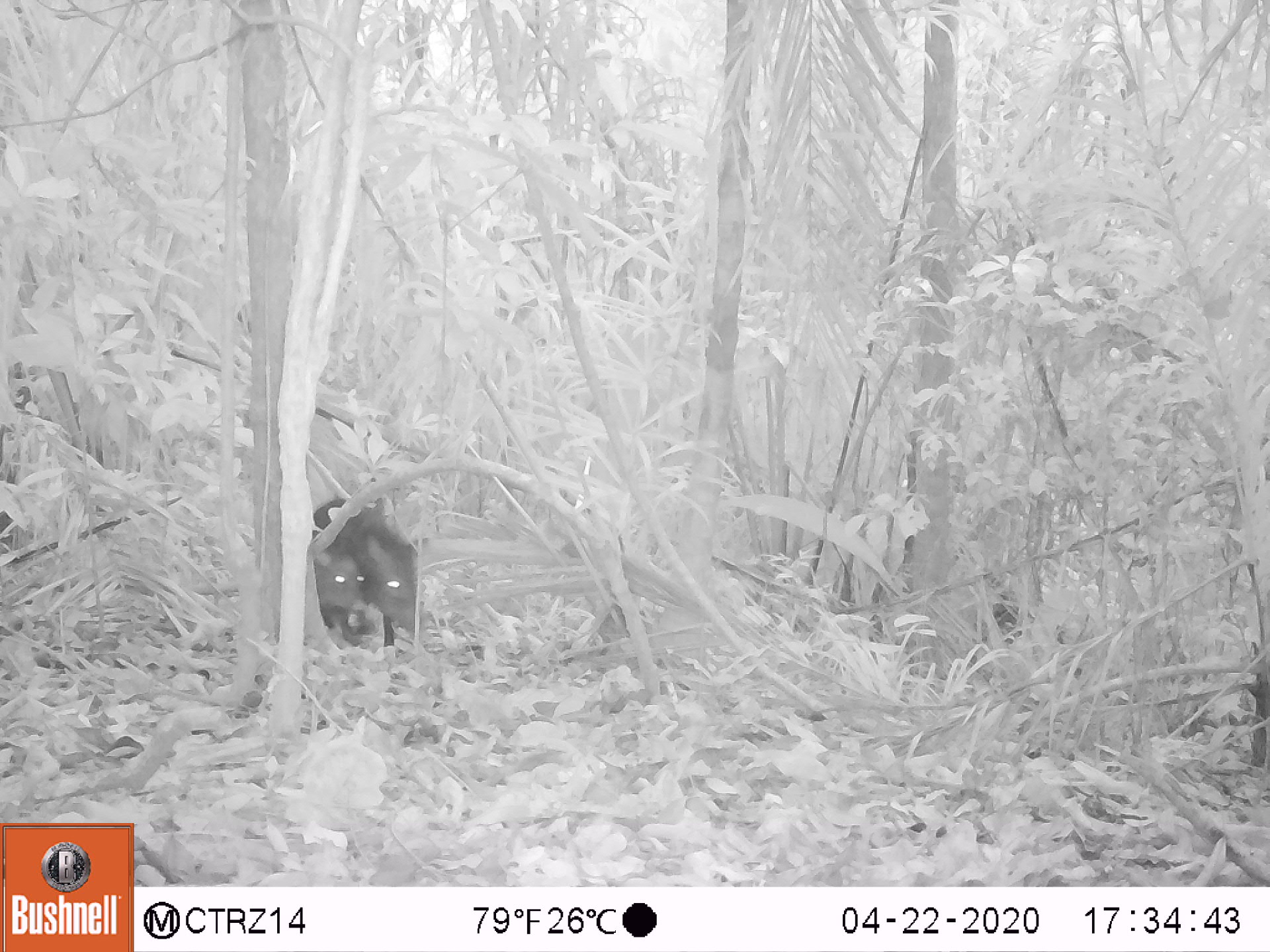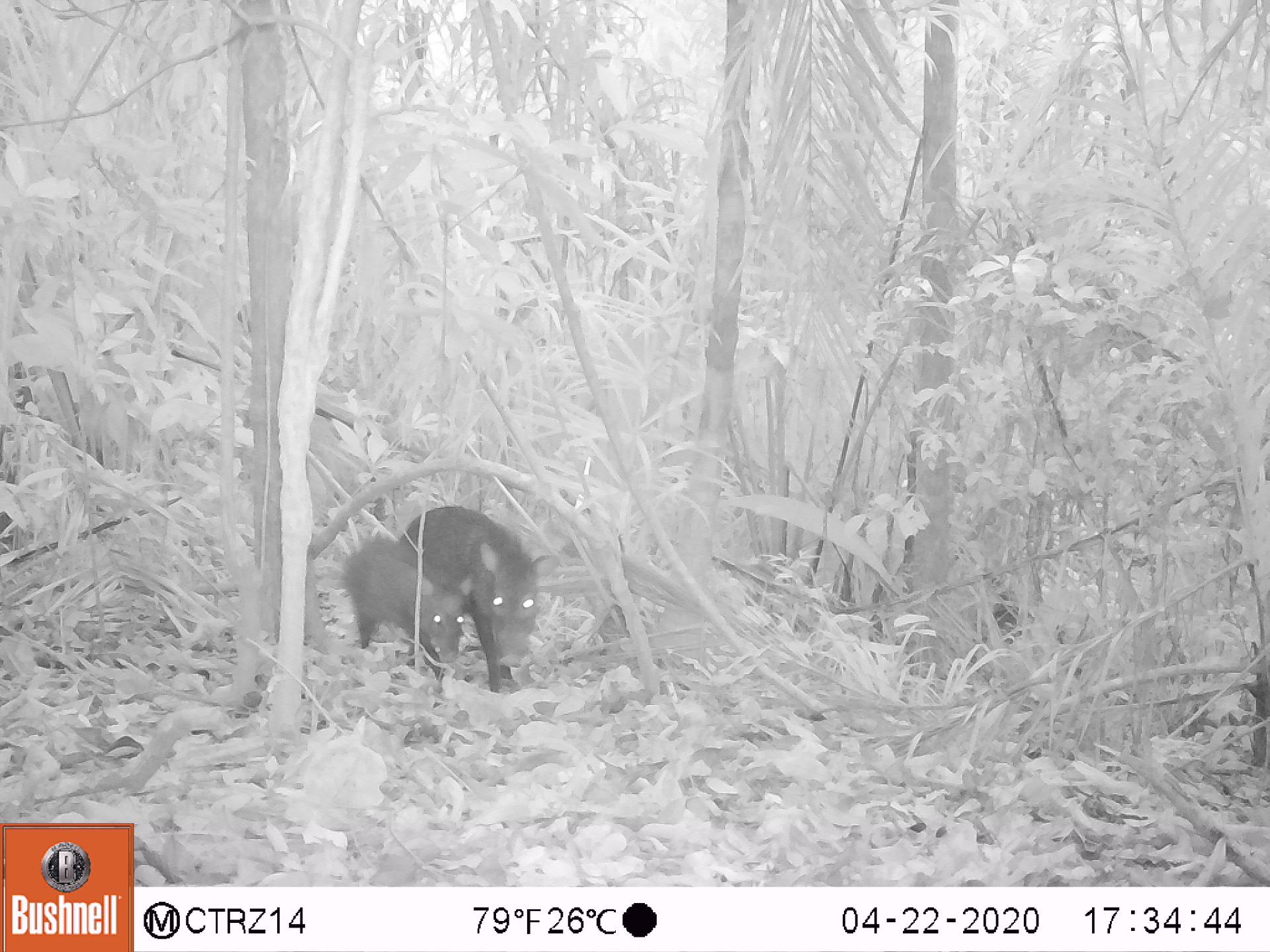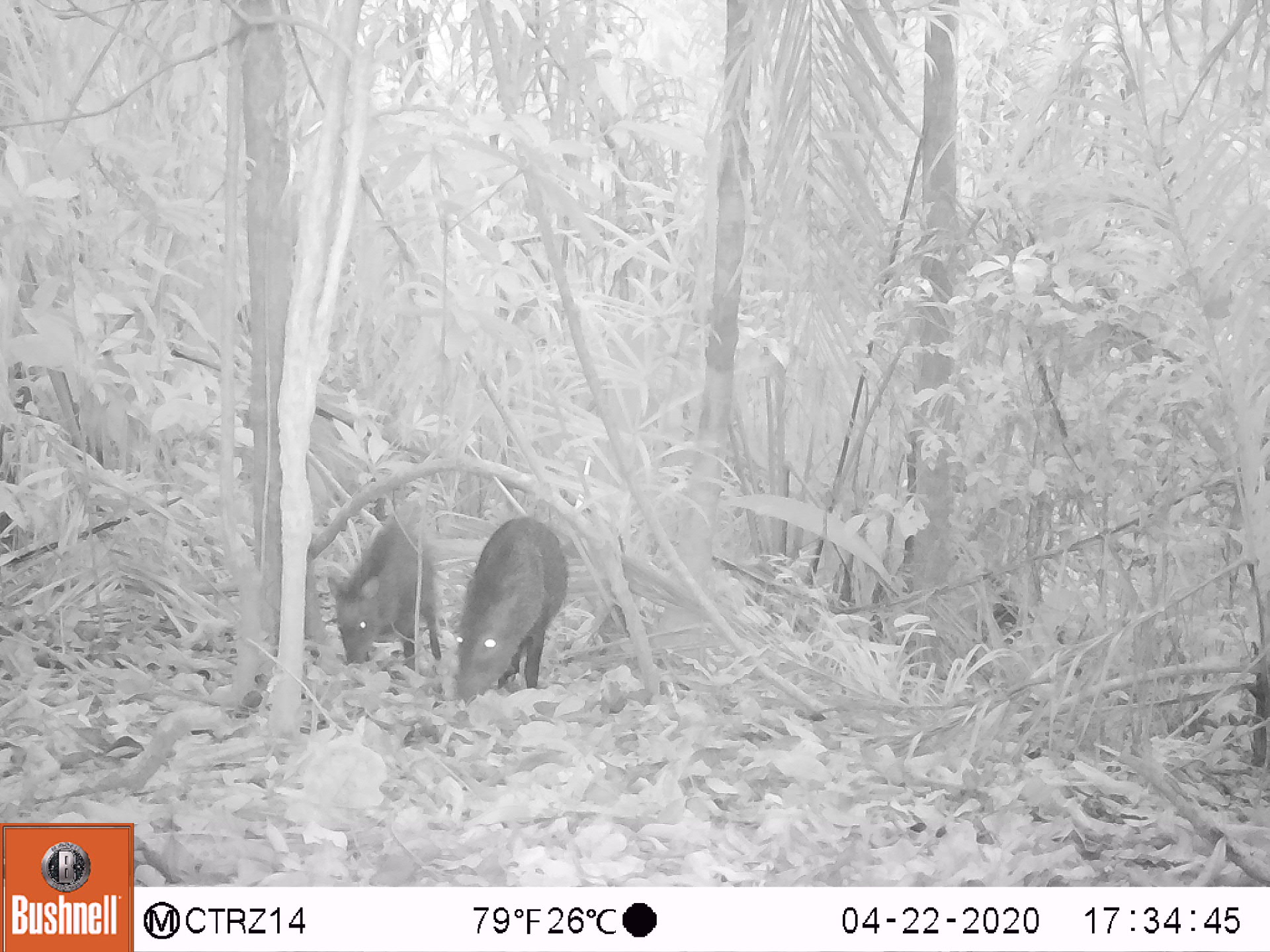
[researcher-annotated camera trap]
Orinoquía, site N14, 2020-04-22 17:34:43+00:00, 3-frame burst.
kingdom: Animalia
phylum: Chordata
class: Mammalia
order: Artiodactyla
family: Tayassuidae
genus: Pecari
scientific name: Pecari tajacu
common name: collared peccary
Collared peccary (Pecari tajacu).